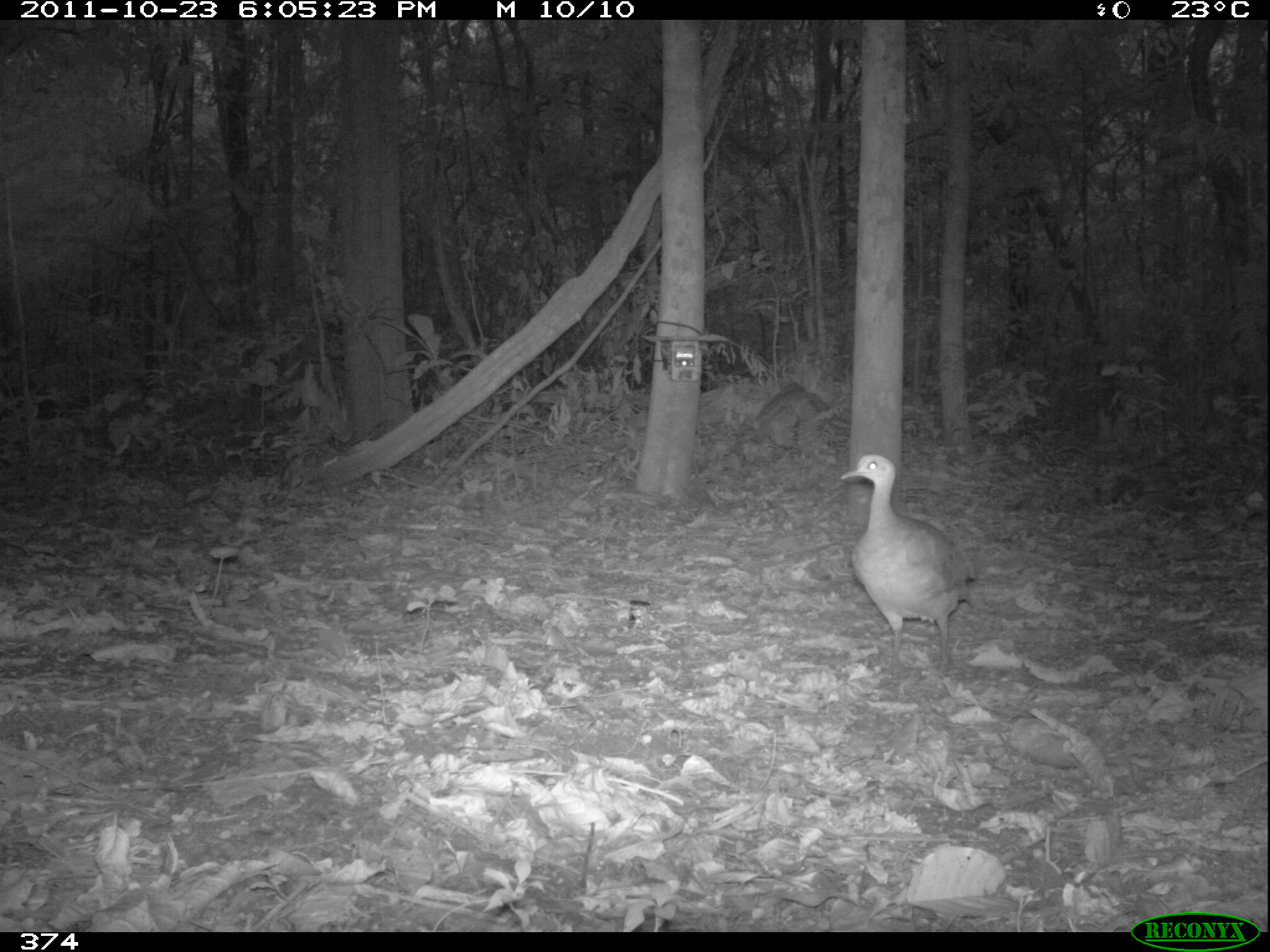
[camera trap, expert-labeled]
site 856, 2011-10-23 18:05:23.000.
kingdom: Animalia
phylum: Chordata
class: Aves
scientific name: Aves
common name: bird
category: unknown bird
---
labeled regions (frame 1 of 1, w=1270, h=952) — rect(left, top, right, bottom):
unknown bird: rect(838, 453, 974, 676)